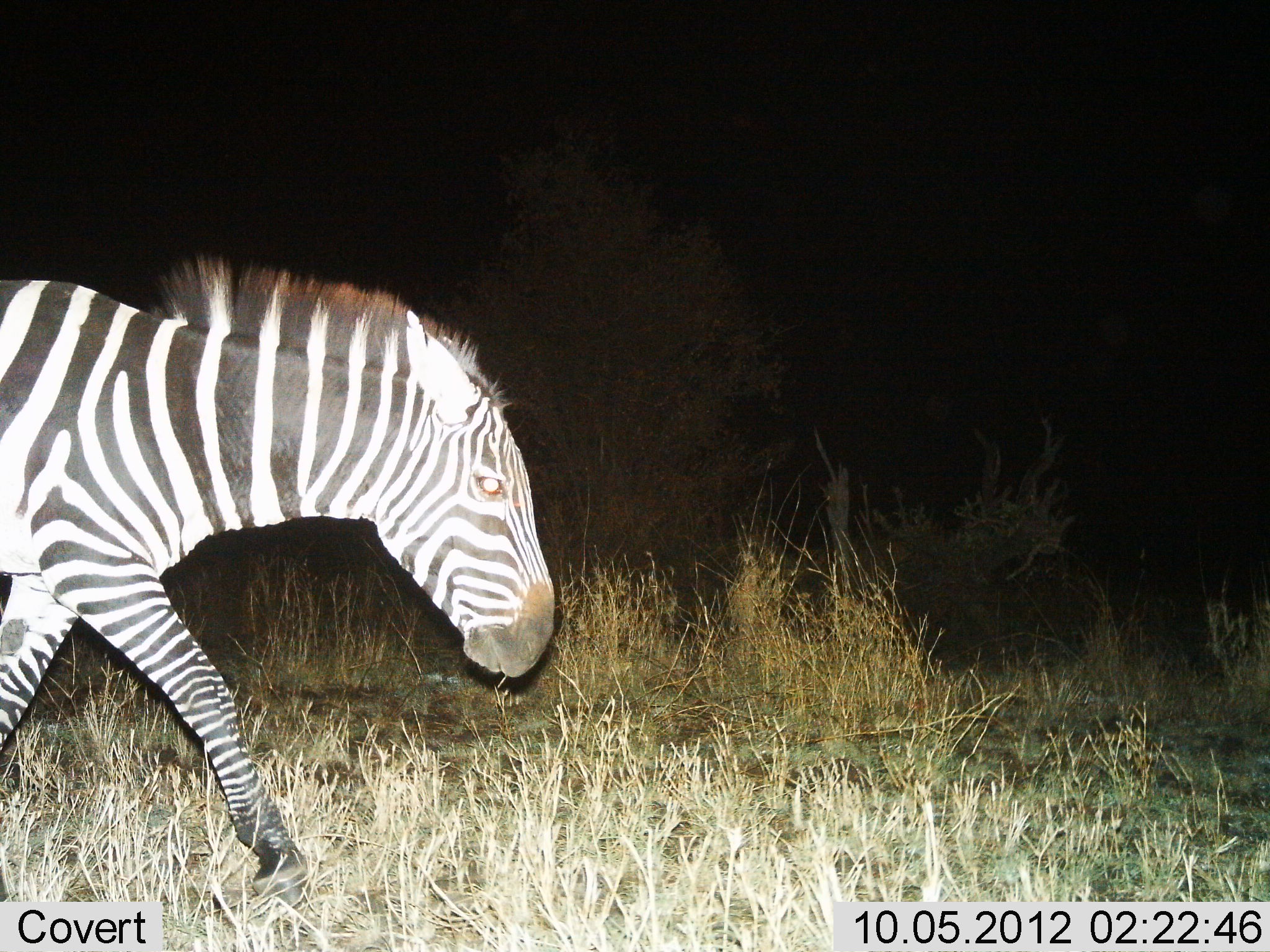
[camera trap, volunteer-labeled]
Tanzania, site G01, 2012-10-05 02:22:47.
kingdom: Animalia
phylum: Chordata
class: Mammalia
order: Perissodactyla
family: Equidae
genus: Equus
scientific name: Equus quagga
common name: plains zebra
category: zebra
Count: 1.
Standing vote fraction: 0%.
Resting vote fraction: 0%.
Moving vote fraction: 100%.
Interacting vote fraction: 0%.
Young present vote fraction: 0%.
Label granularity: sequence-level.